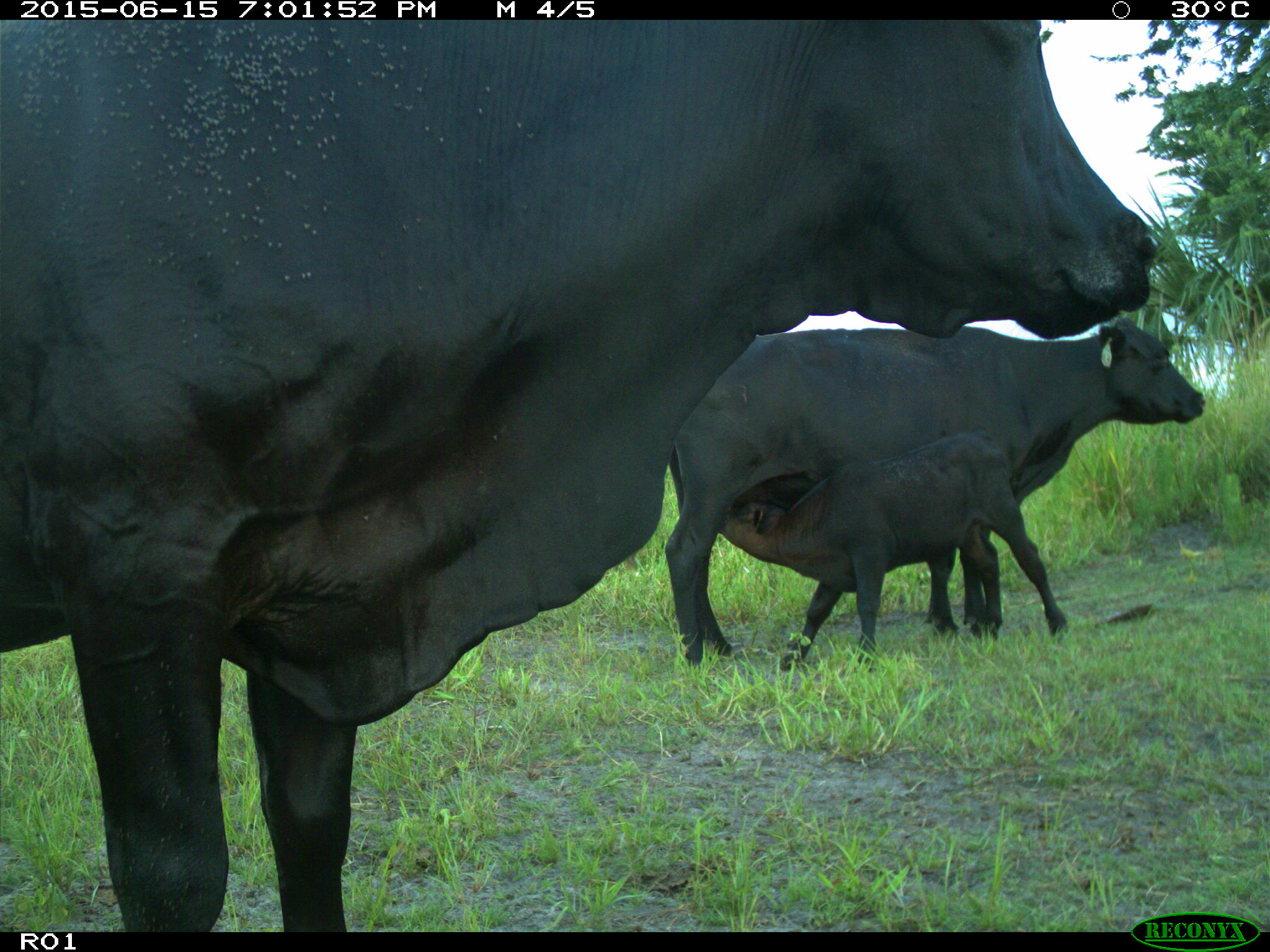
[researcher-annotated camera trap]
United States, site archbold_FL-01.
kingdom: Animalia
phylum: Chordata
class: Mammalia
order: Artiodactyla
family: Bovidae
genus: Bos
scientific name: Bos taurus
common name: domestic cow